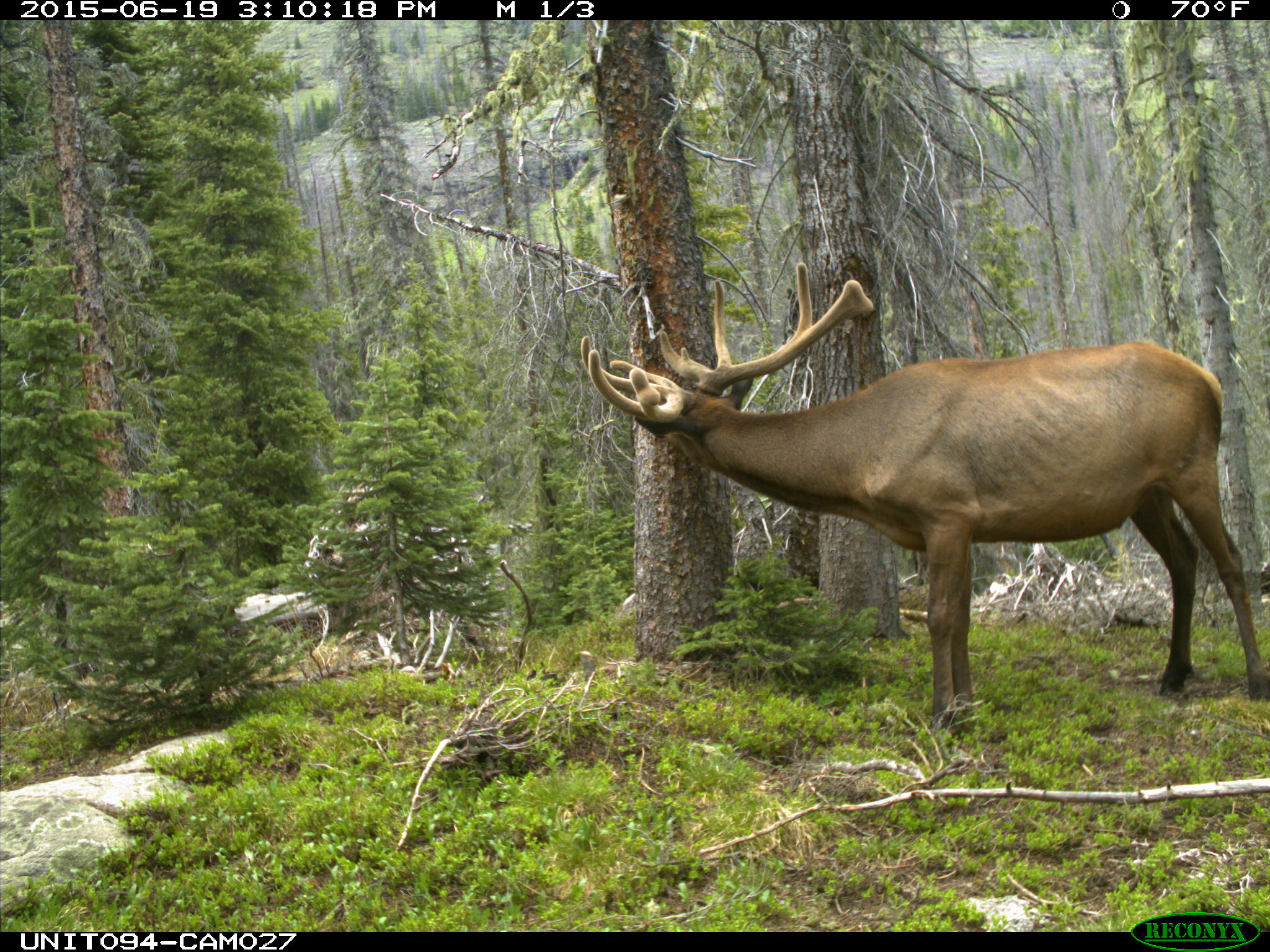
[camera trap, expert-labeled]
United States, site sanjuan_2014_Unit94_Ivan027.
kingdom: Animalia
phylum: Chordata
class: Mammalia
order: Artiodactyla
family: Cervidae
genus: Cervus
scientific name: Cervus elaphus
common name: red deer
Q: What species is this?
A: Cervus elaphus (red deer).